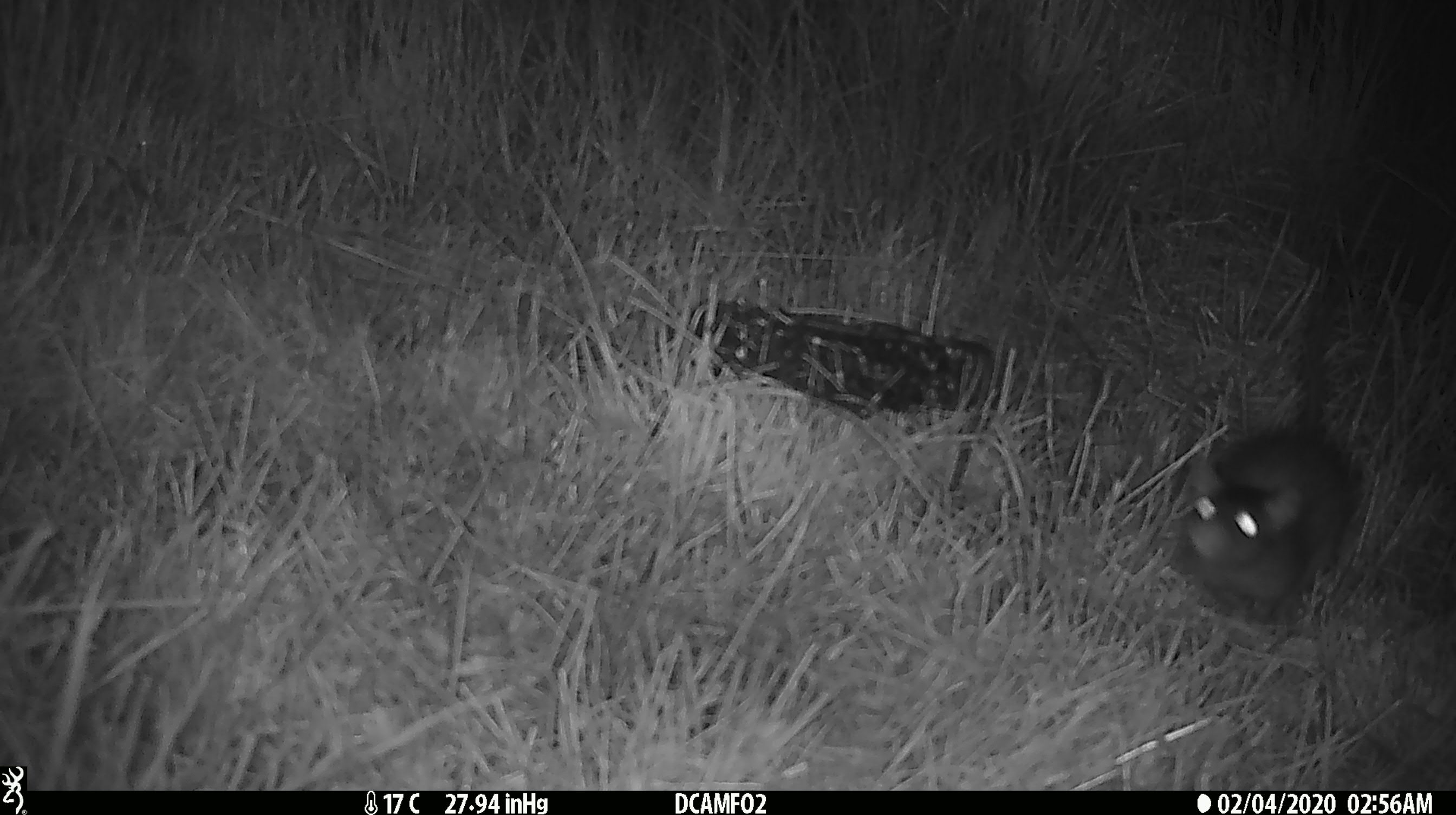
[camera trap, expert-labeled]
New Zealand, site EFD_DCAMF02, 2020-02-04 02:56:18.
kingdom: Animalia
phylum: Chordata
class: Mammalia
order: Rodentia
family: Muridae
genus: Rattus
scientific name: Rattus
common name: rat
Rat (Rattus).